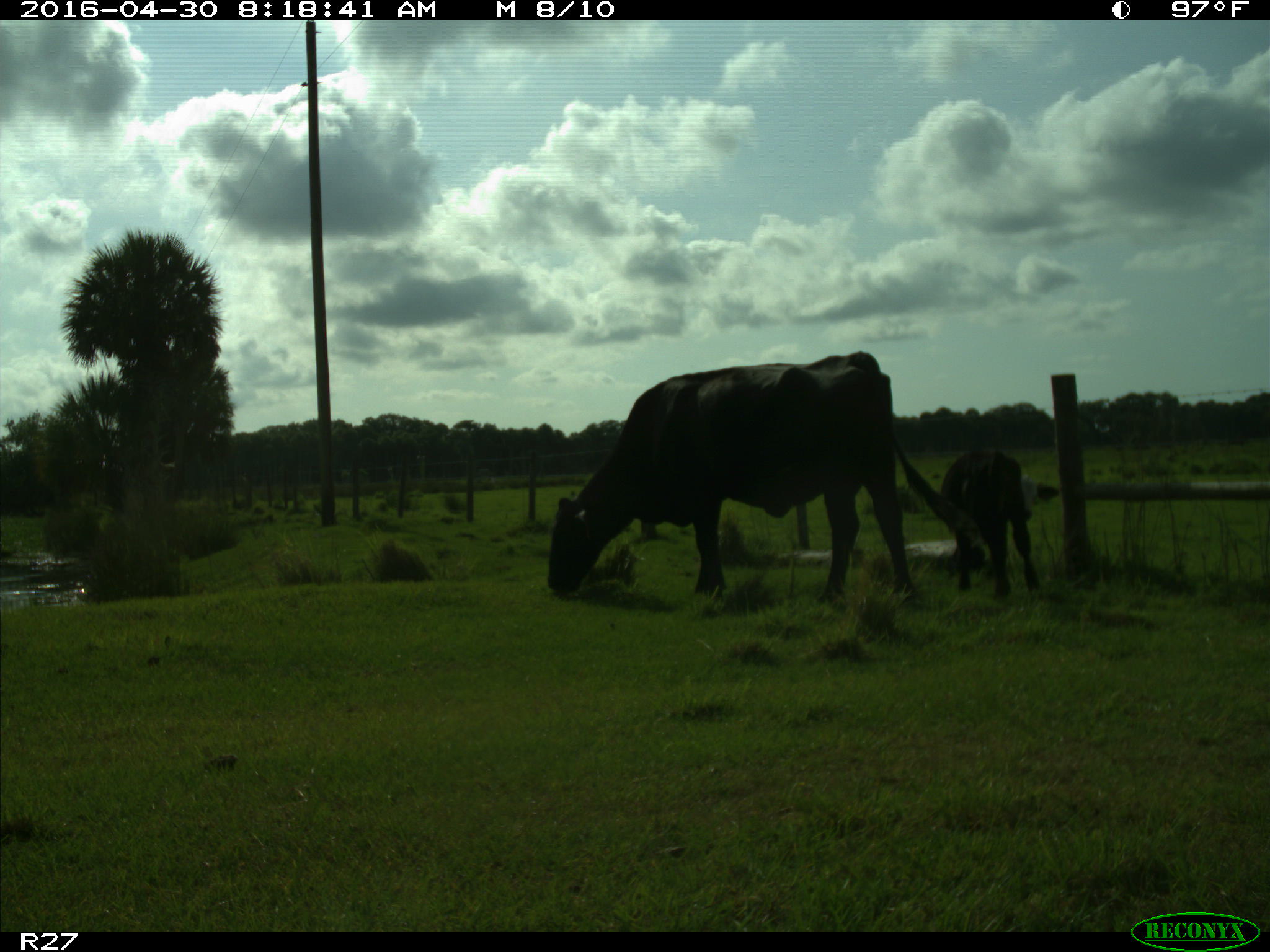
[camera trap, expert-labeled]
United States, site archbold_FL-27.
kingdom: Animalia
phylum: Chordata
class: Mammalia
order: Artiodactyla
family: Bovidae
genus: Bos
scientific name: Bos taurus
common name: domestic cow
Bos taurus (domestic cow).